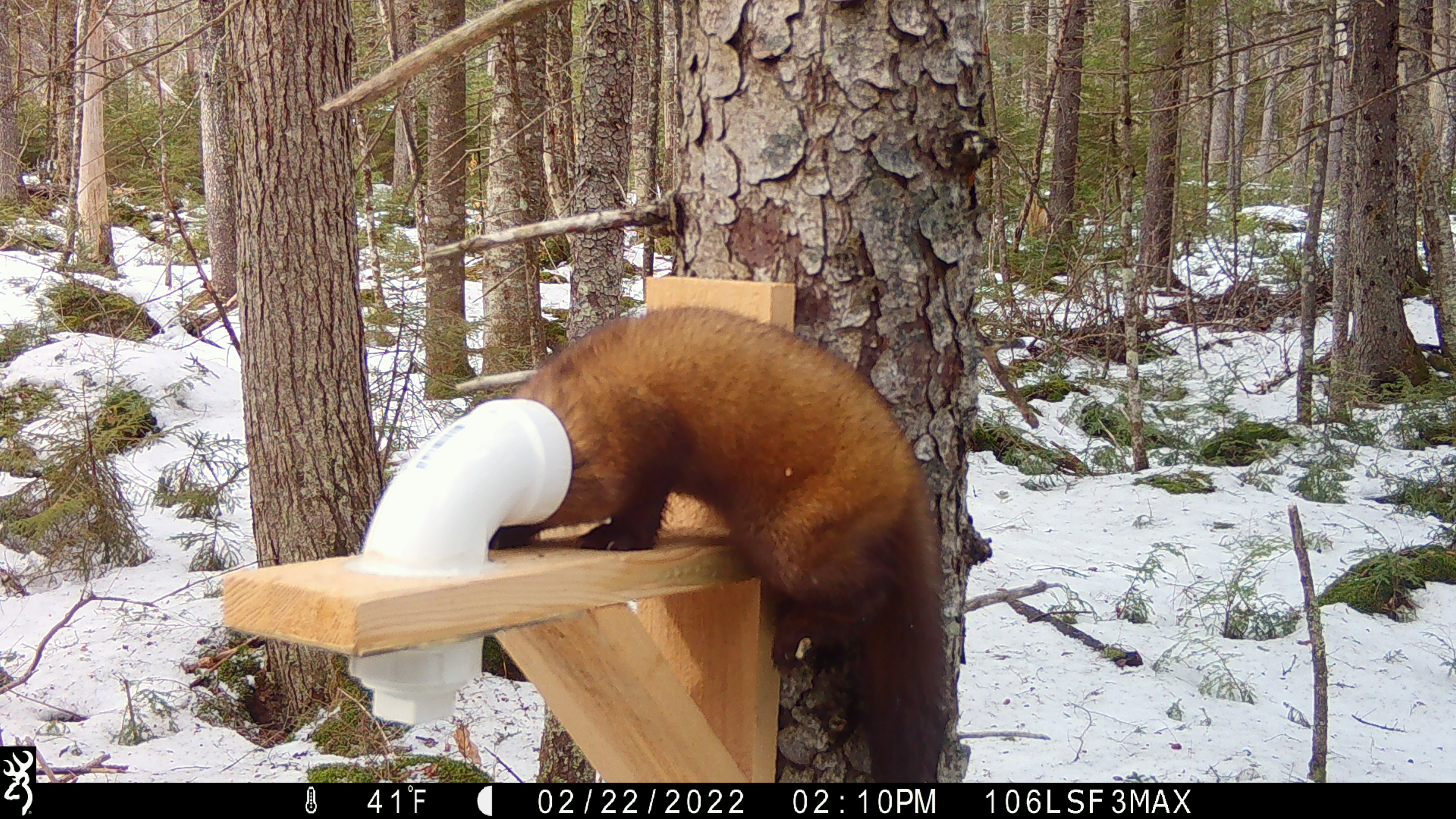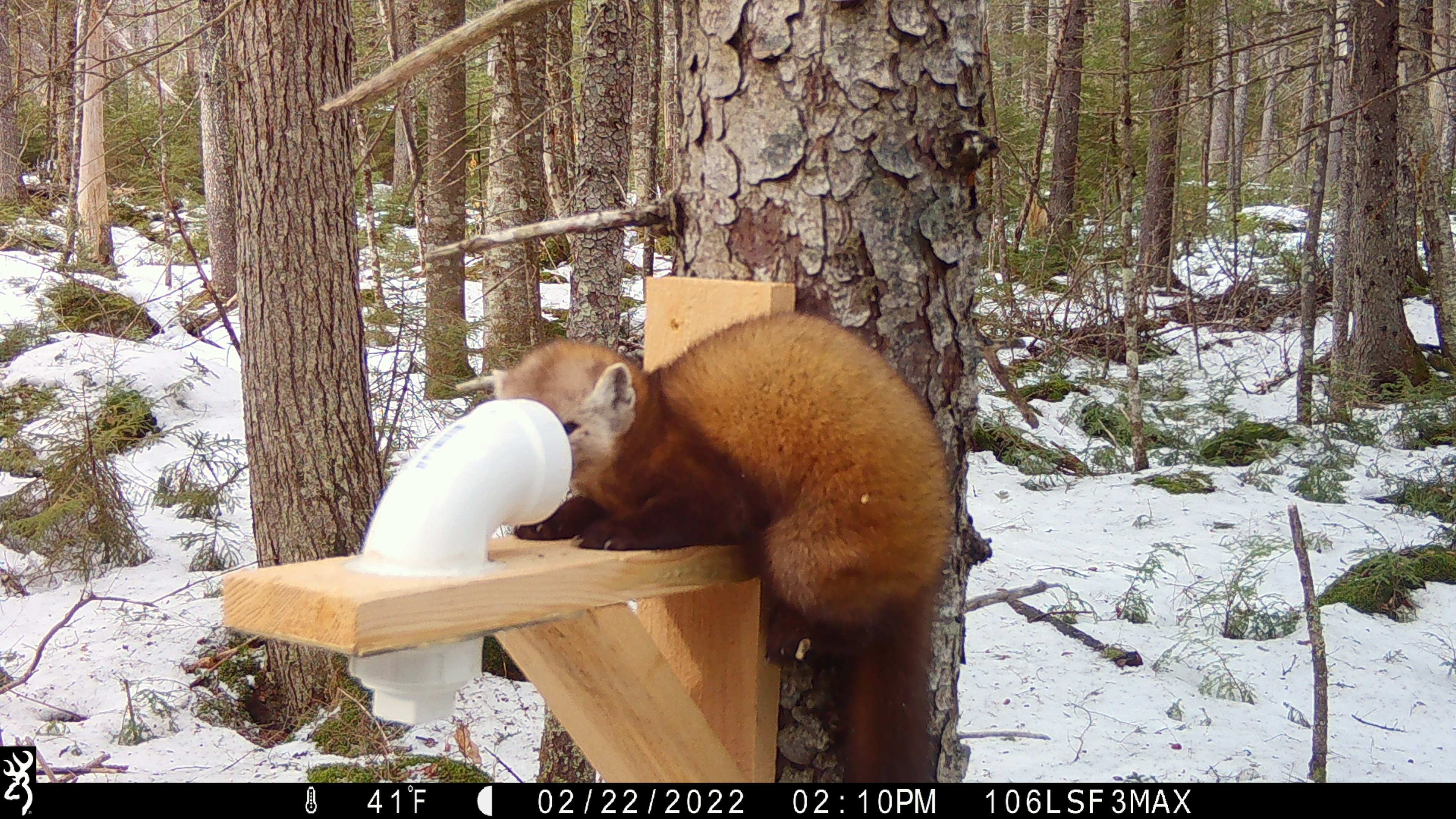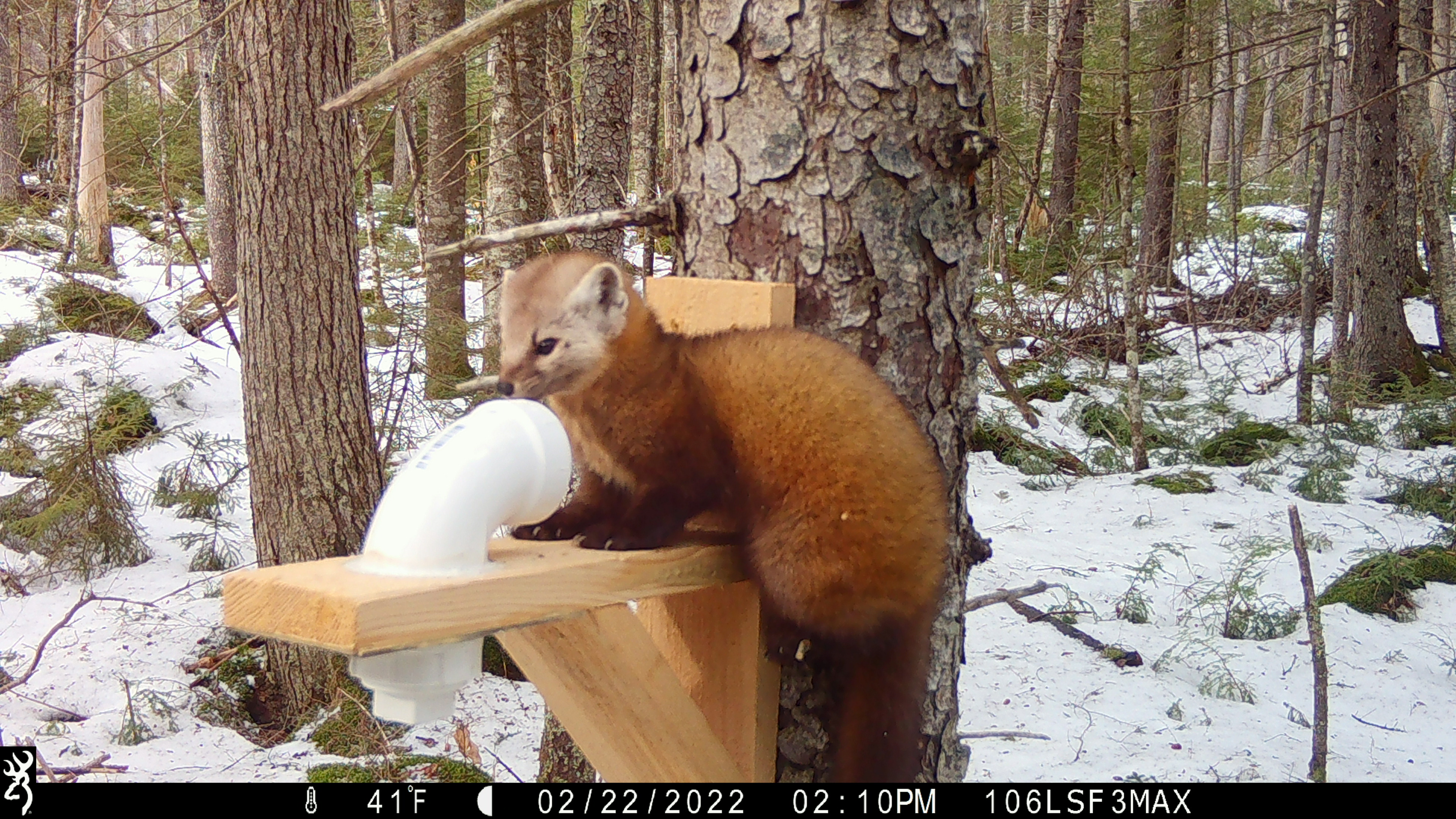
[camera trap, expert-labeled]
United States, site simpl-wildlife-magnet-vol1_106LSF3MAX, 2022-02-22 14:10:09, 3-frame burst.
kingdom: Animalia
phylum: Chordata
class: Mammalia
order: Carnivora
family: Mustelidae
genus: Martes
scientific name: Martes americana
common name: american marten